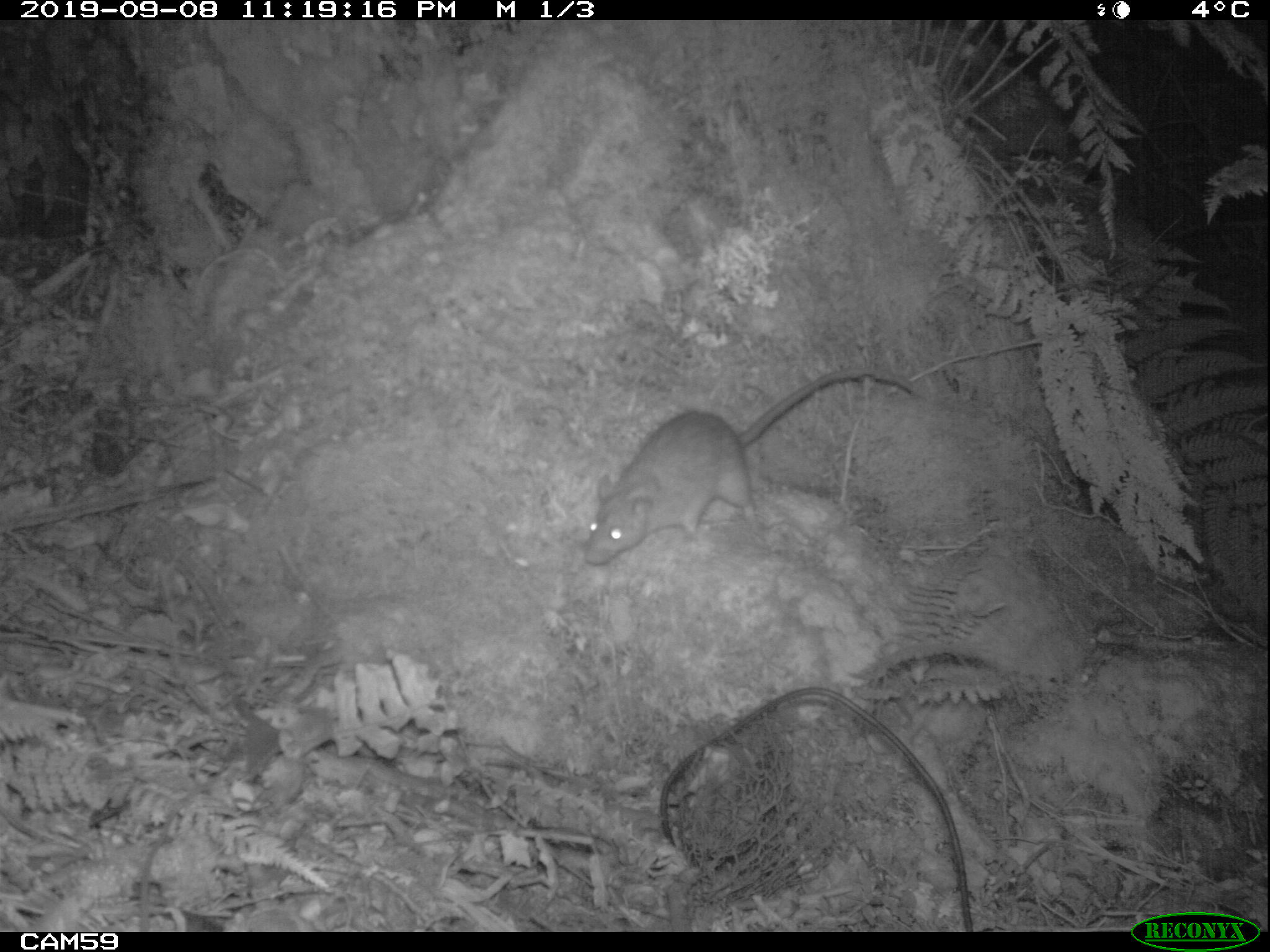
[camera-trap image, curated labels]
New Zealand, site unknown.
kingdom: Animalia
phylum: Chordata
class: Mammalia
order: Rodentia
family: Muridae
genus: Rattus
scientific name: Rattus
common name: rat